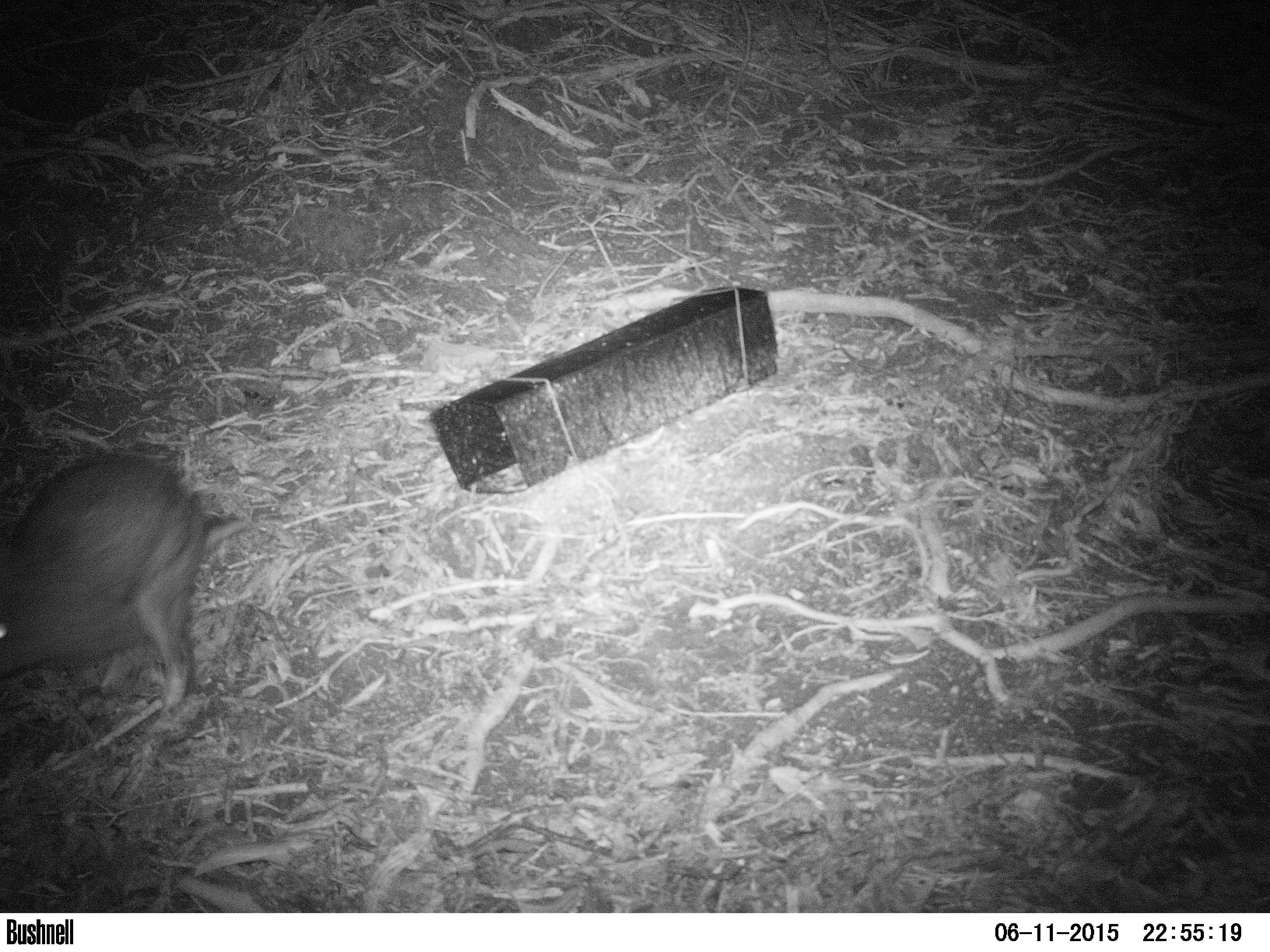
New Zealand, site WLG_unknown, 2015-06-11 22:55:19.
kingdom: Animalia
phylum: Chordata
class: Mammalia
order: Lagomorpha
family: Leporidae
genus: Oryctolagus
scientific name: Oryctolagus cuniculus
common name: european rabbit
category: rabbit